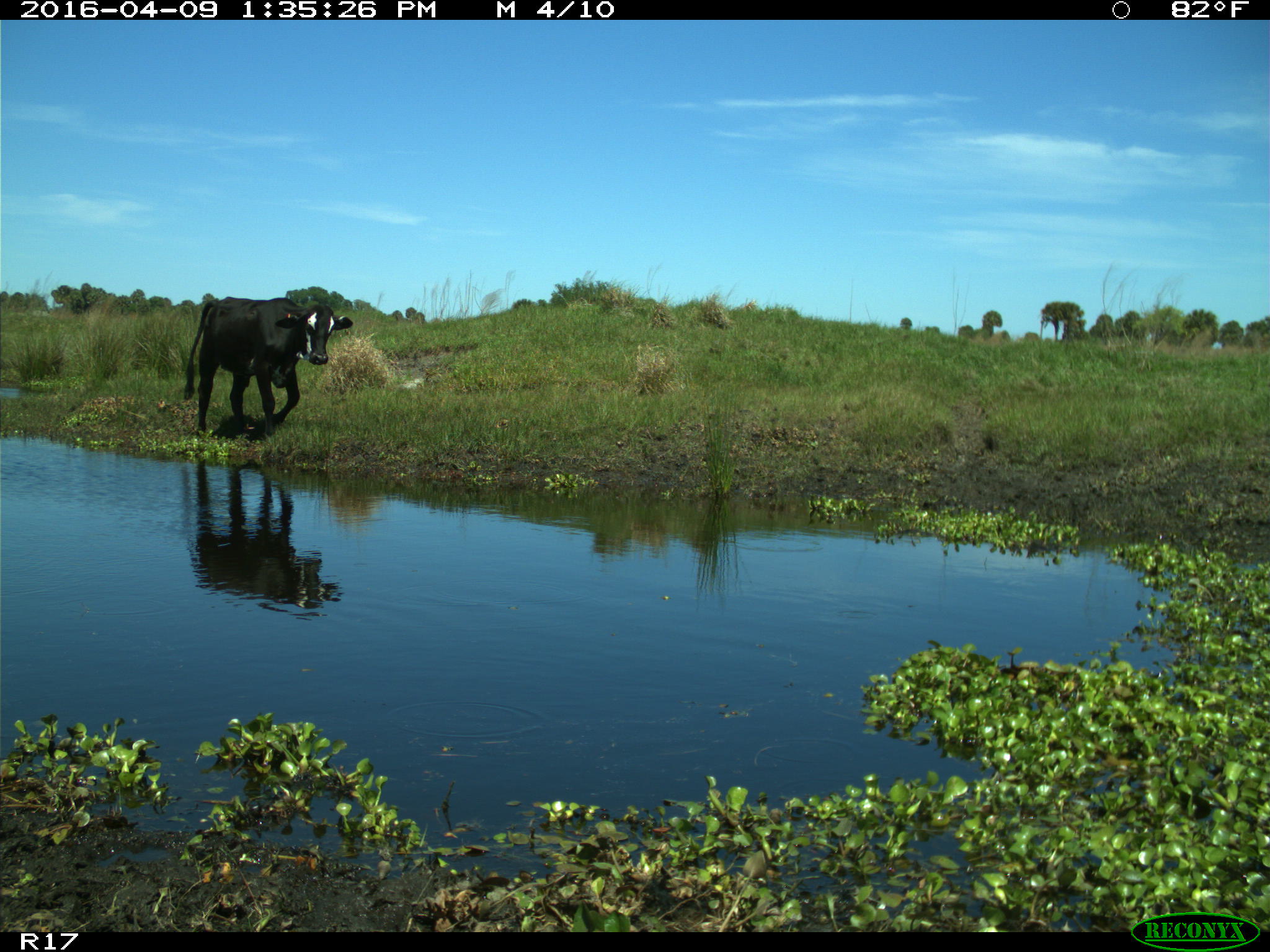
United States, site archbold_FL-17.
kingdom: Animalia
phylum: Chordata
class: Mammalia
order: Artiodactyla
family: Bovidae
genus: Bos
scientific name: Bos taurus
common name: domestic cow